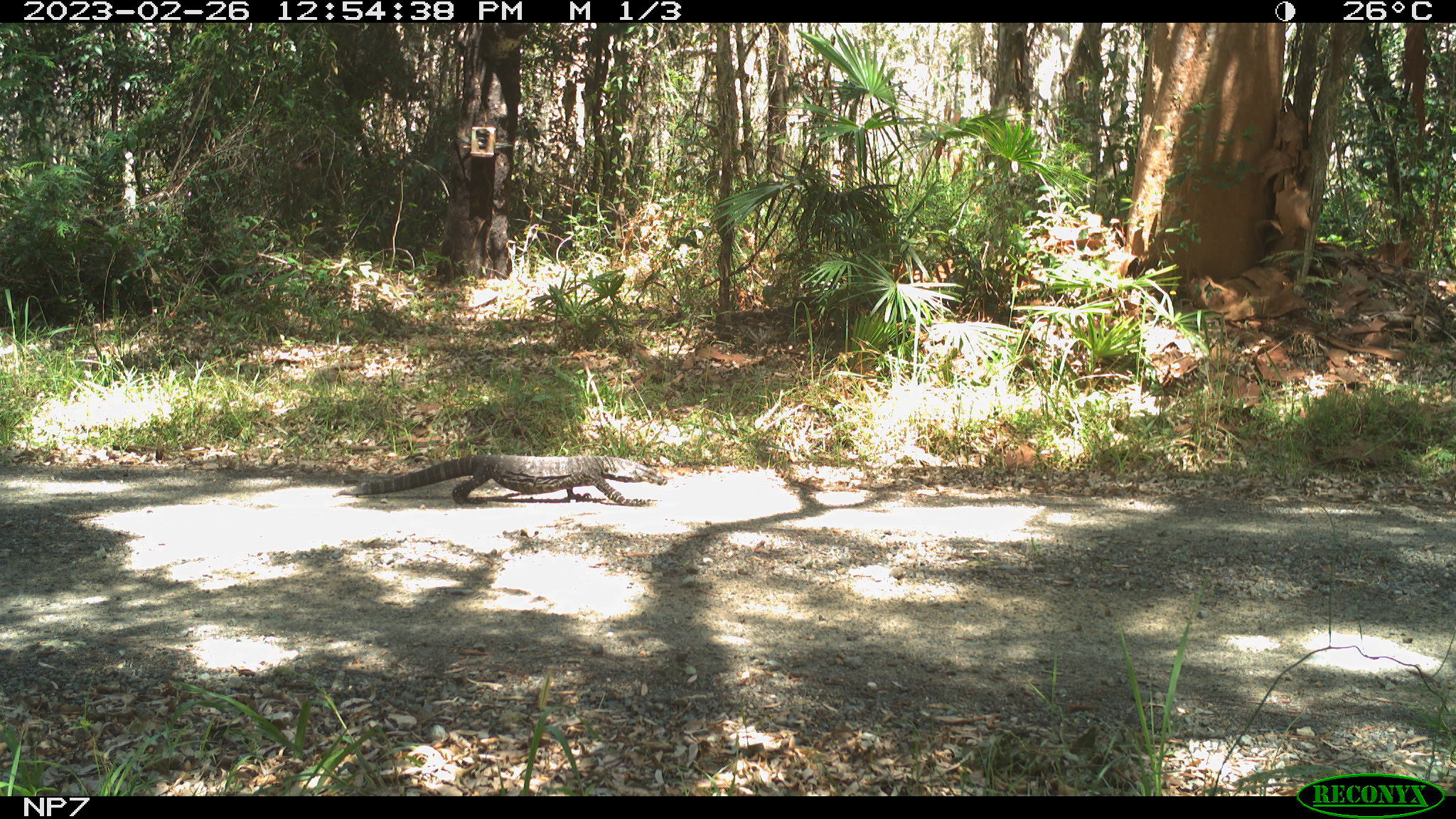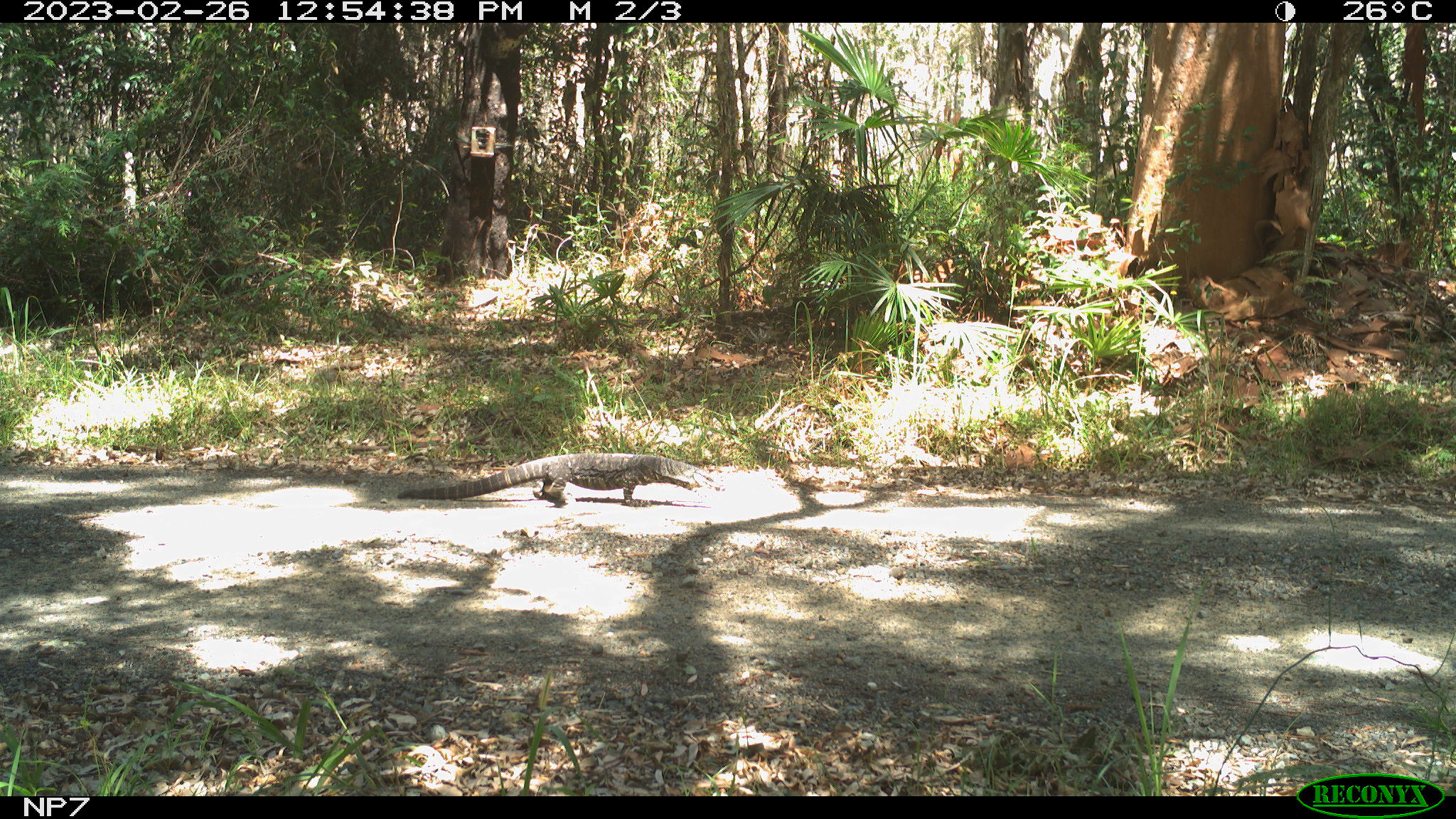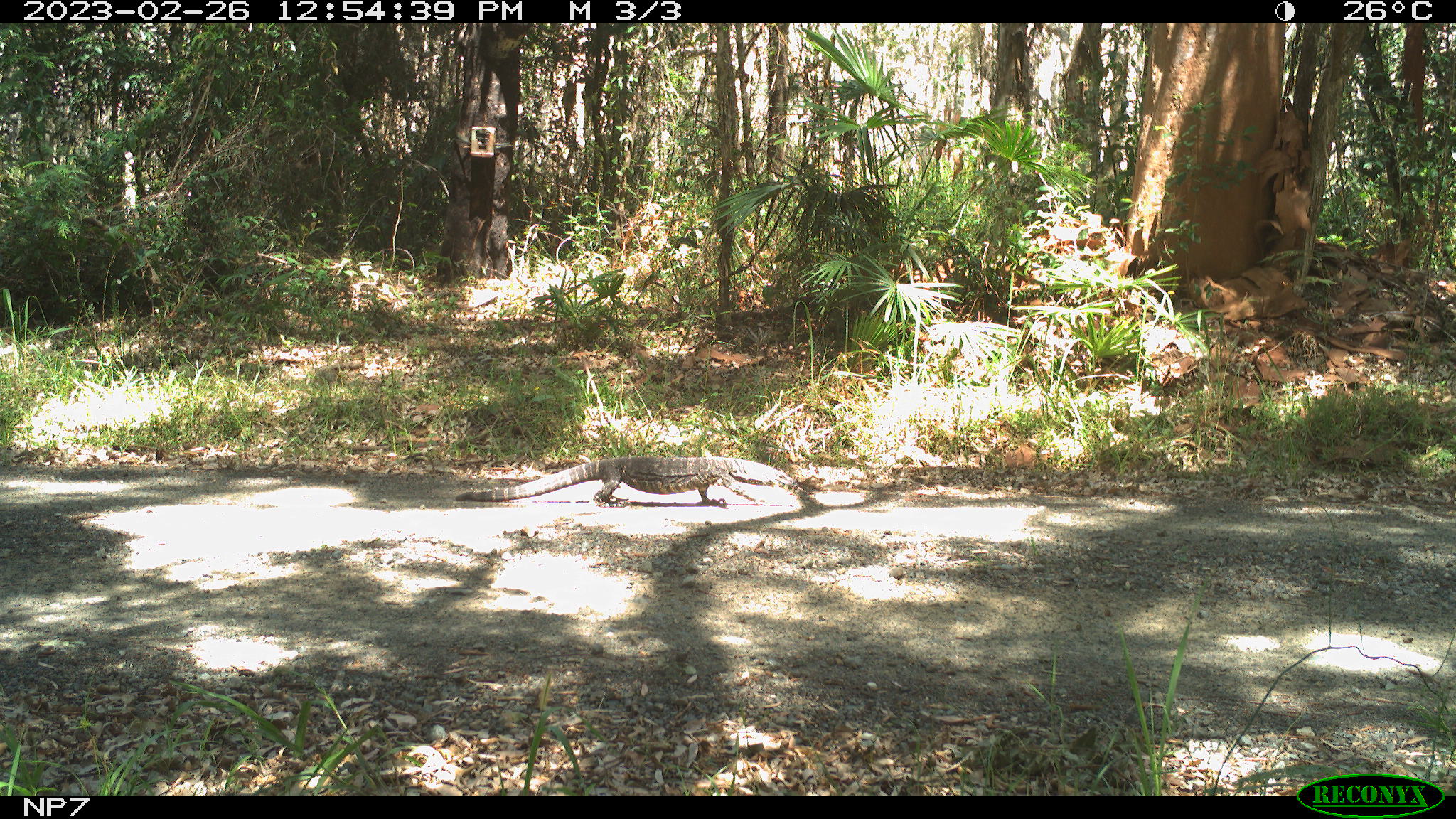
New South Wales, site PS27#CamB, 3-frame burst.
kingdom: Animalia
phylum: Chordata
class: Reptilia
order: Squamata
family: Varanidae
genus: Varanus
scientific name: Varanus varius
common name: lace monitor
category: goanna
Goanna (lace monitor) (Varanus varius).